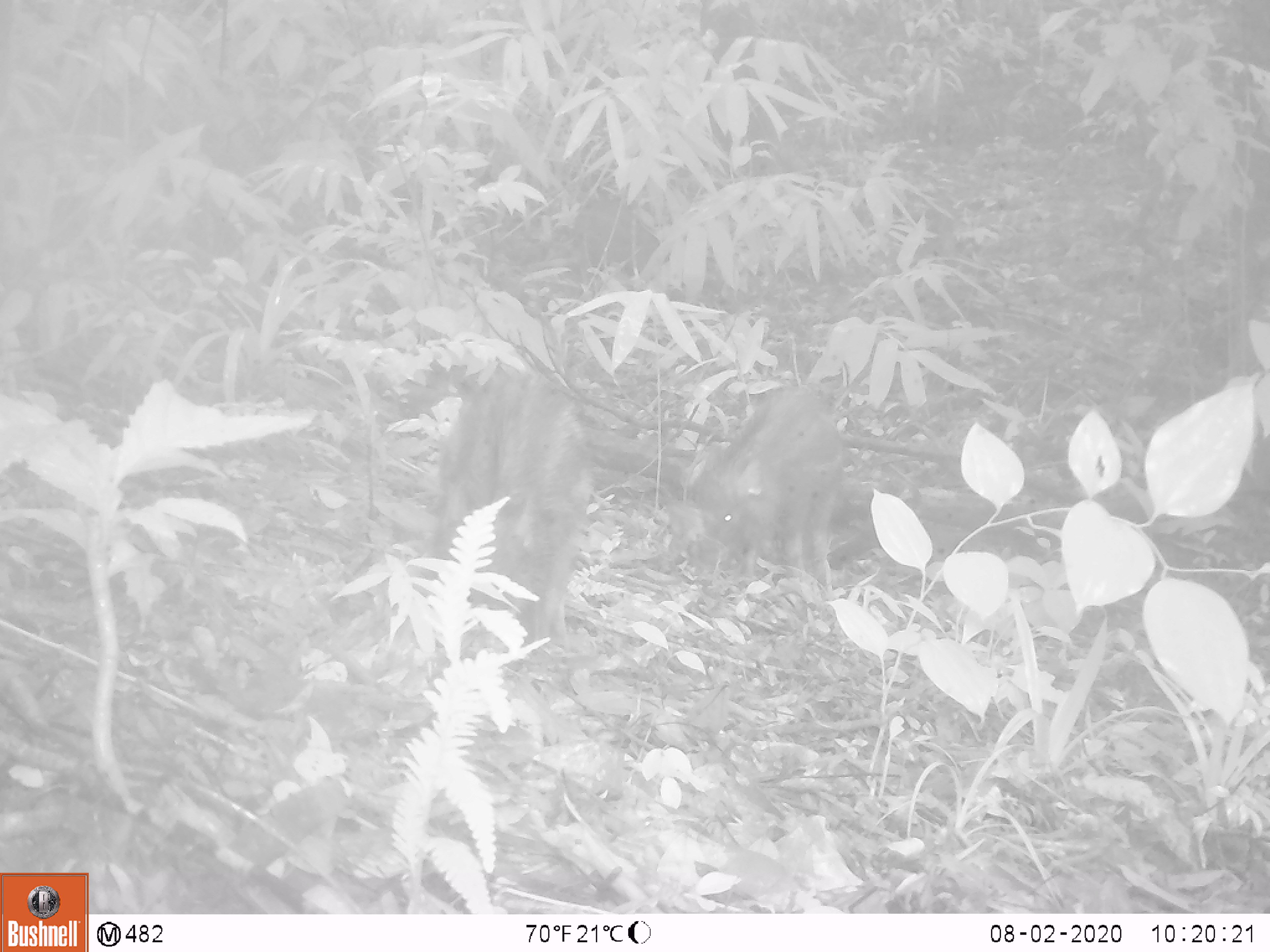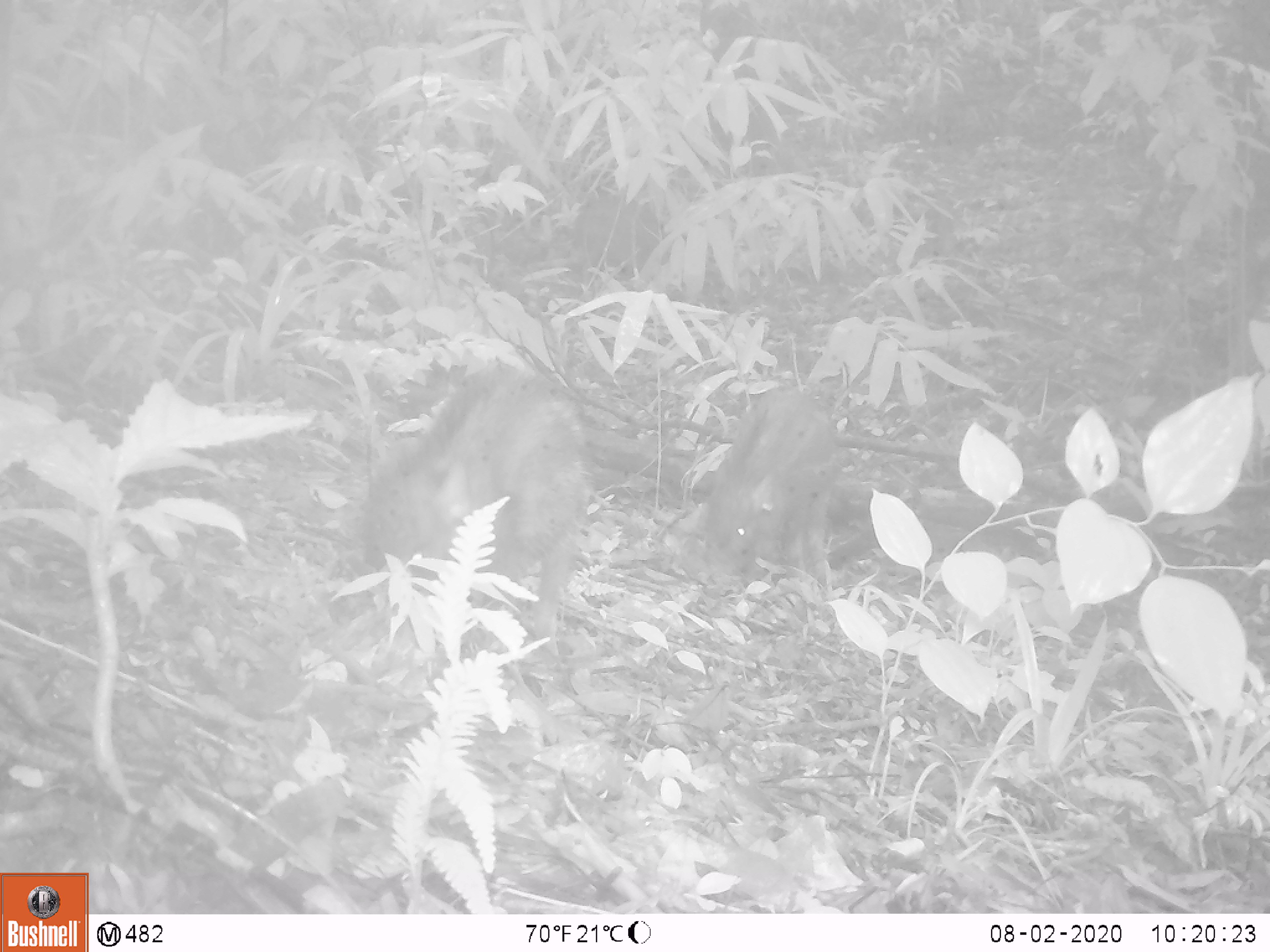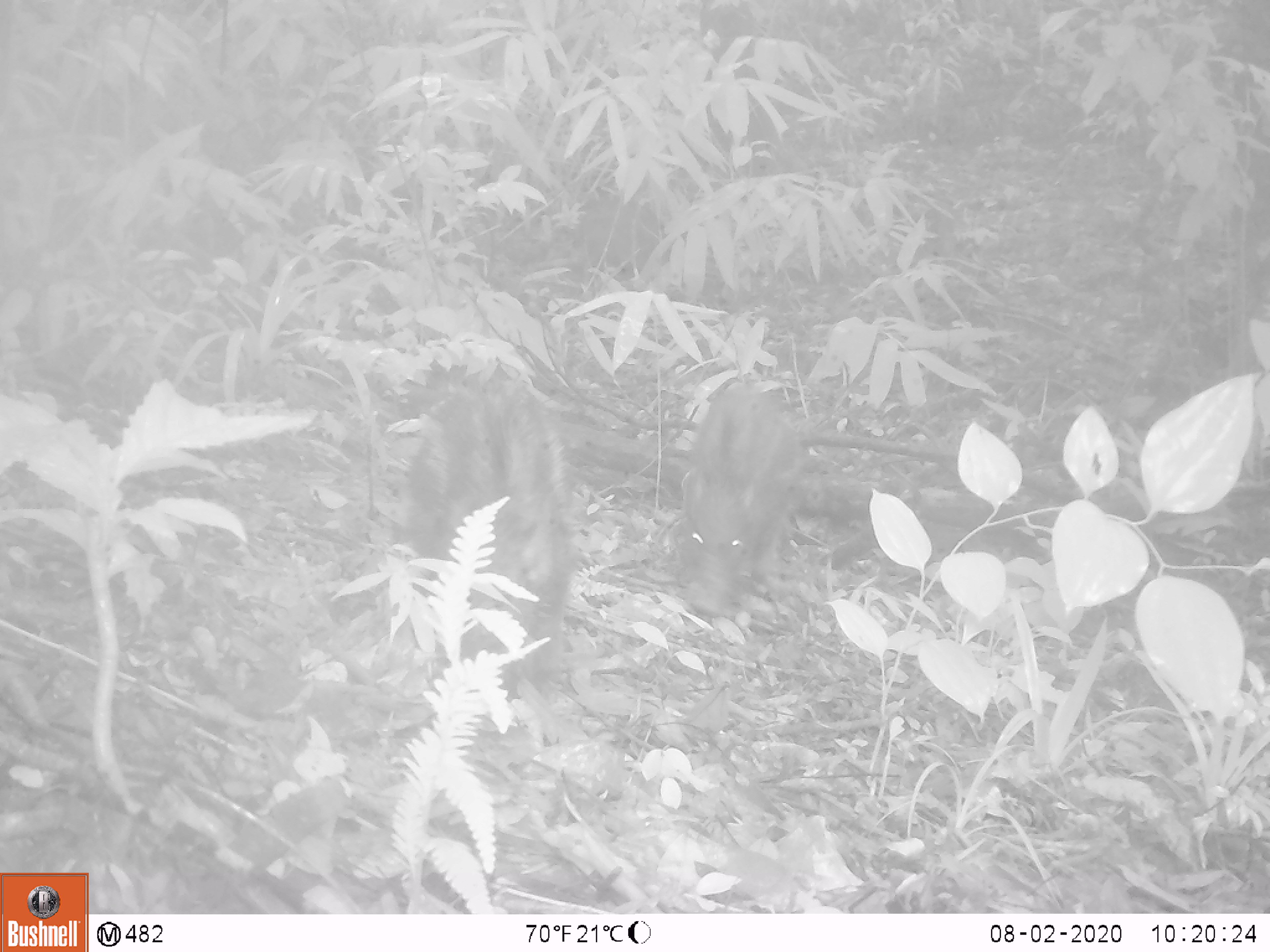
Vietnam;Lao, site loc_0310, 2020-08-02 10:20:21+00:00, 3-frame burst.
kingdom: Animalia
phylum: Chordata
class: Mammalia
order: Artiodactyla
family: Suidae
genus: Sus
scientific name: Sus scrofa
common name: eurasian wild pig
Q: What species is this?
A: Eurasian wild pig (Sus scrofa).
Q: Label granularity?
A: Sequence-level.